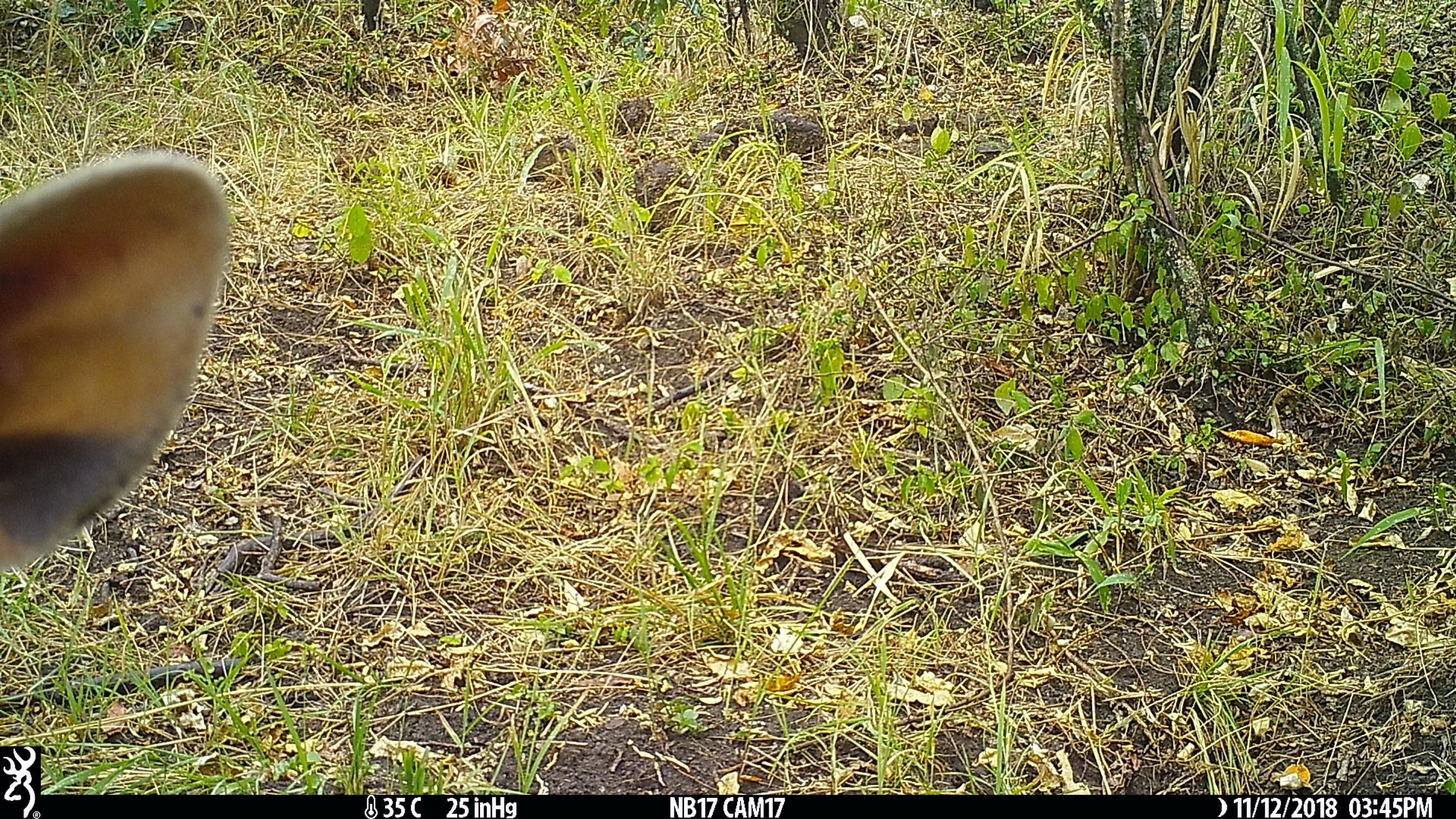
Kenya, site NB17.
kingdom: Animalia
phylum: Chordata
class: Mammalia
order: Artiodactyla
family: Bovidae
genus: Tragelaphus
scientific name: Tragelaphus scriptus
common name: bushbuck